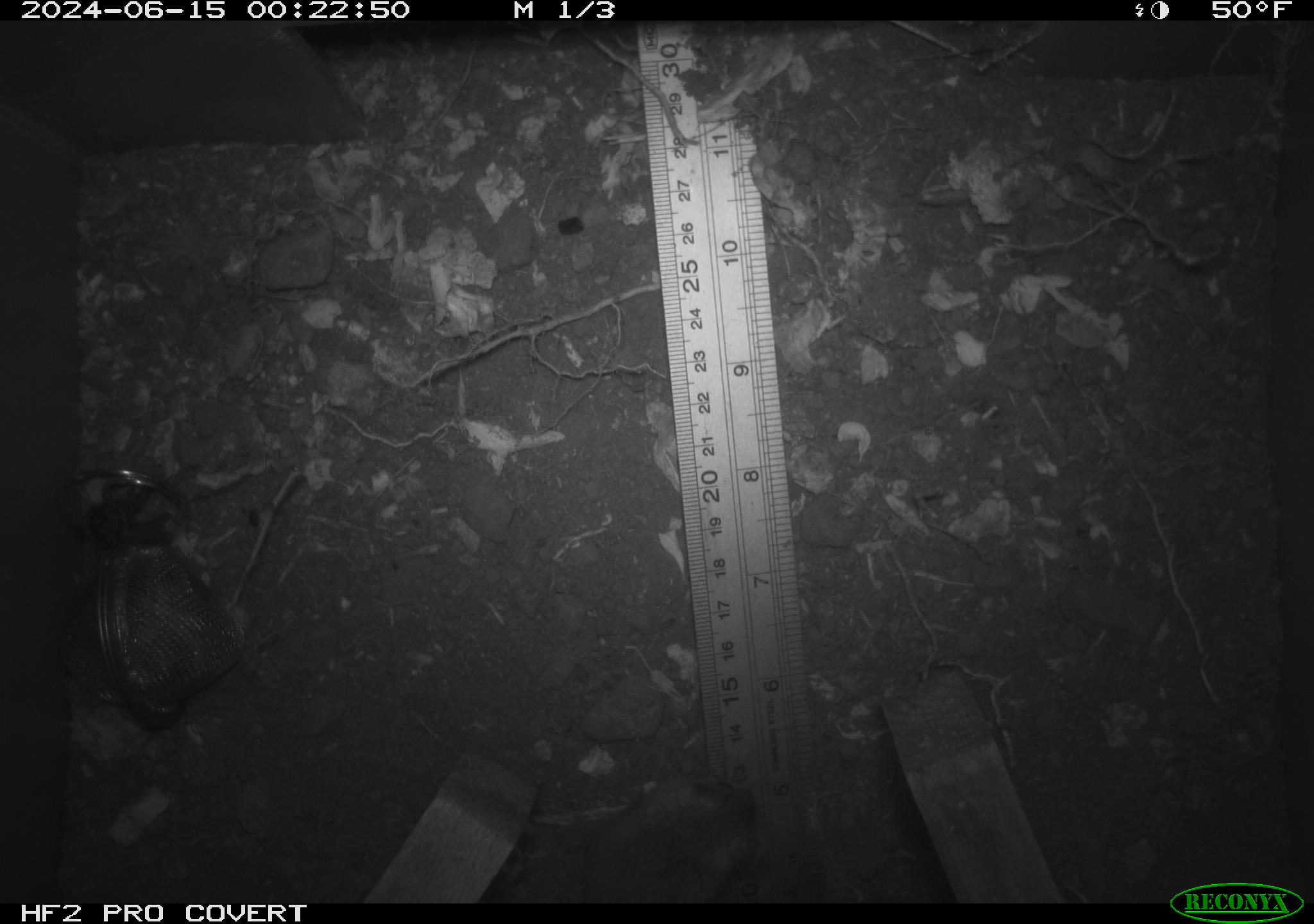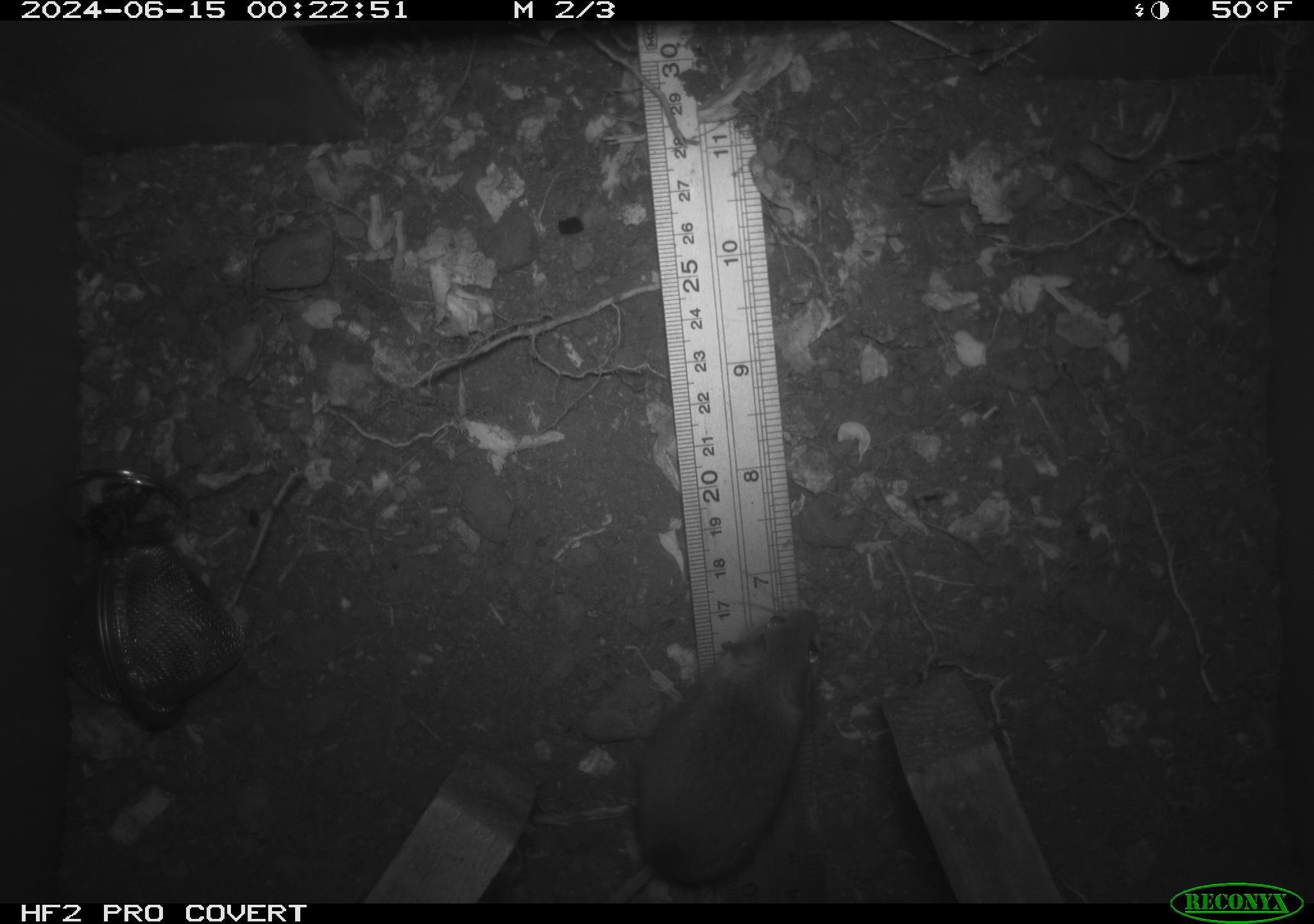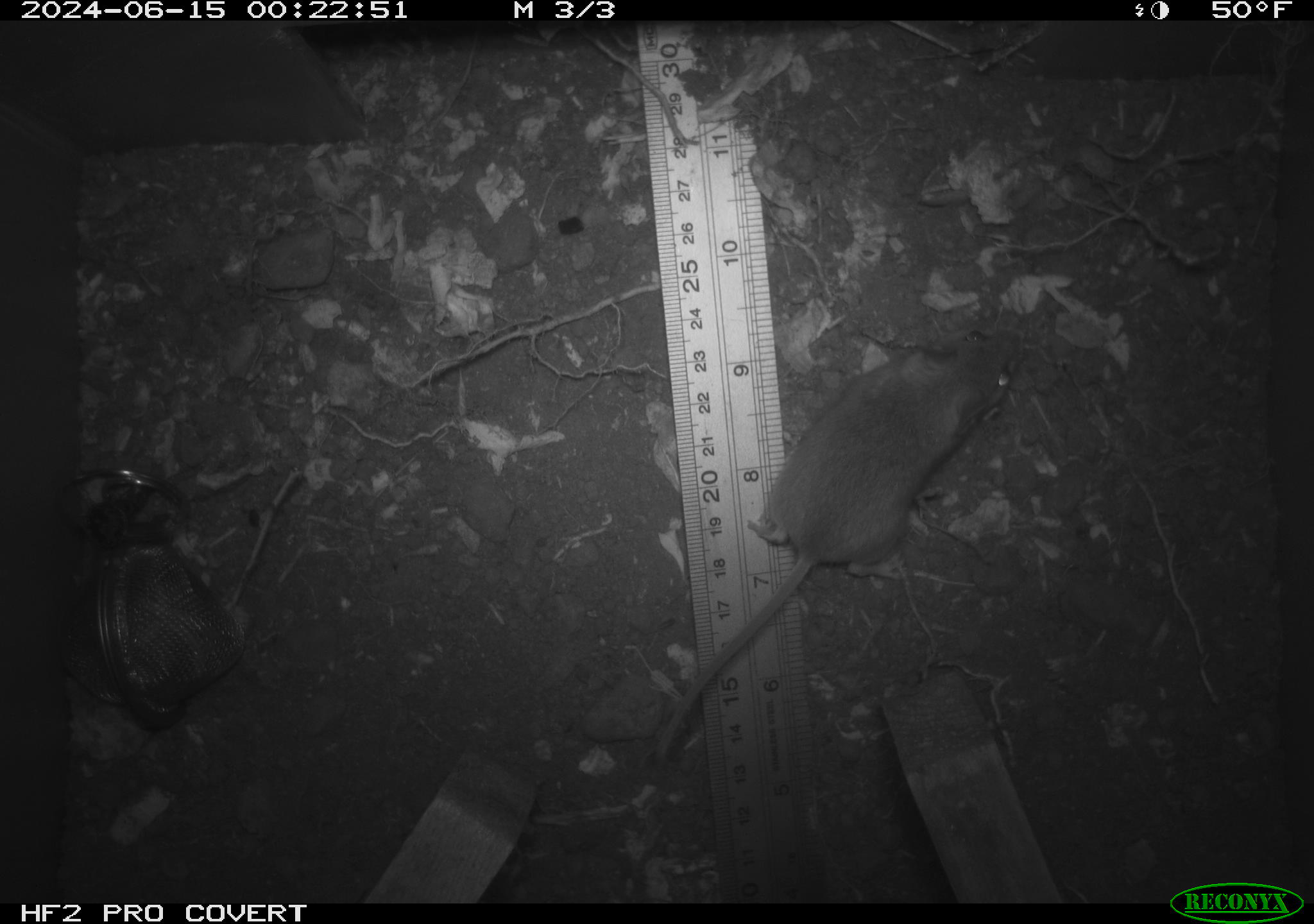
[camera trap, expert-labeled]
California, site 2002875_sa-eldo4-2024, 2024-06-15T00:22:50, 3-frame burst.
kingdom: Animalia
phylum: Chordata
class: Mammalia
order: Rodentia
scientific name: Rodentia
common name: rodent